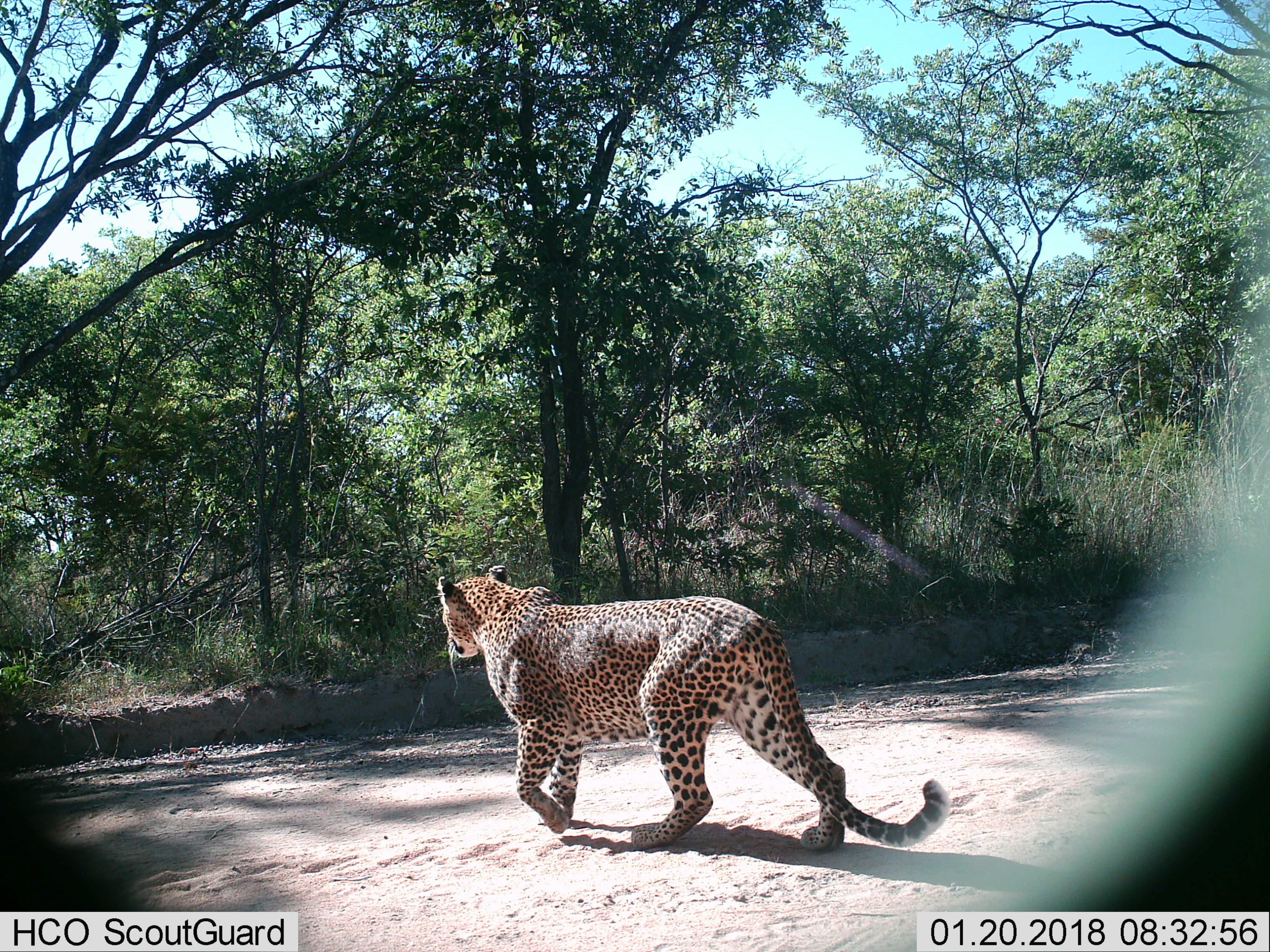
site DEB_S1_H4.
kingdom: Animalia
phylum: Chordata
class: Mammalia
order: Carnivora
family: Felidae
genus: Panthera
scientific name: Panthera pardus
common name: leopard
Leopard (Panthera pardus), count 1. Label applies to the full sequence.